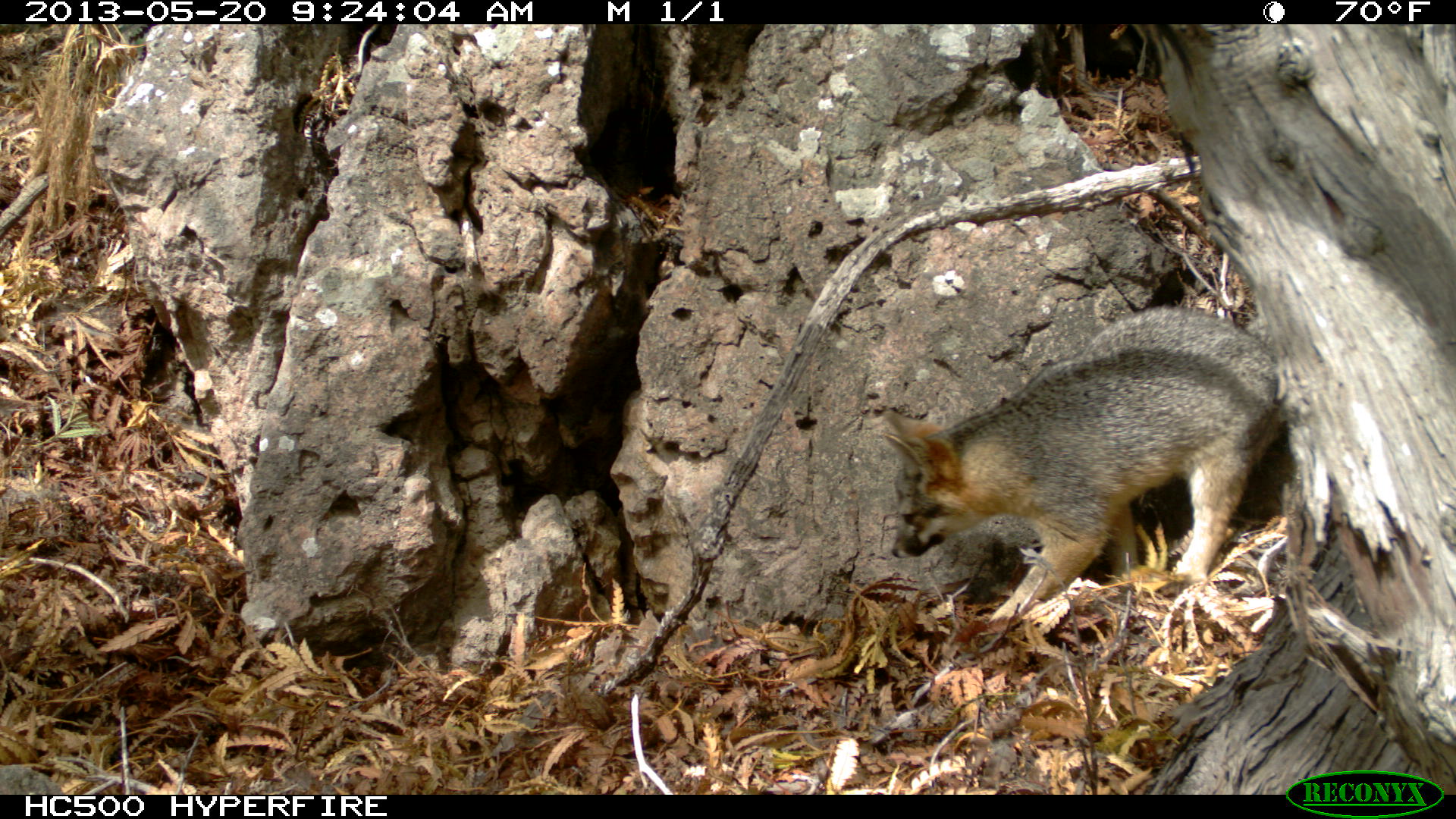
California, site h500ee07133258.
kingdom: Animalia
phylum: Chordata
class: Mammalia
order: Carnivora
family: Canidae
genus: Urocyon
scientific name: Urocyon littoralis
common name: island fox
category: fox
Fox (island fox) (Urocyon littoralis).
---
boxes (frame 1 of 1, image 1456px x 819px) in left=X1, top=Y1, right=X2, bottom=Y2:
fox: left=870, top=303, right=1281, bottom=622